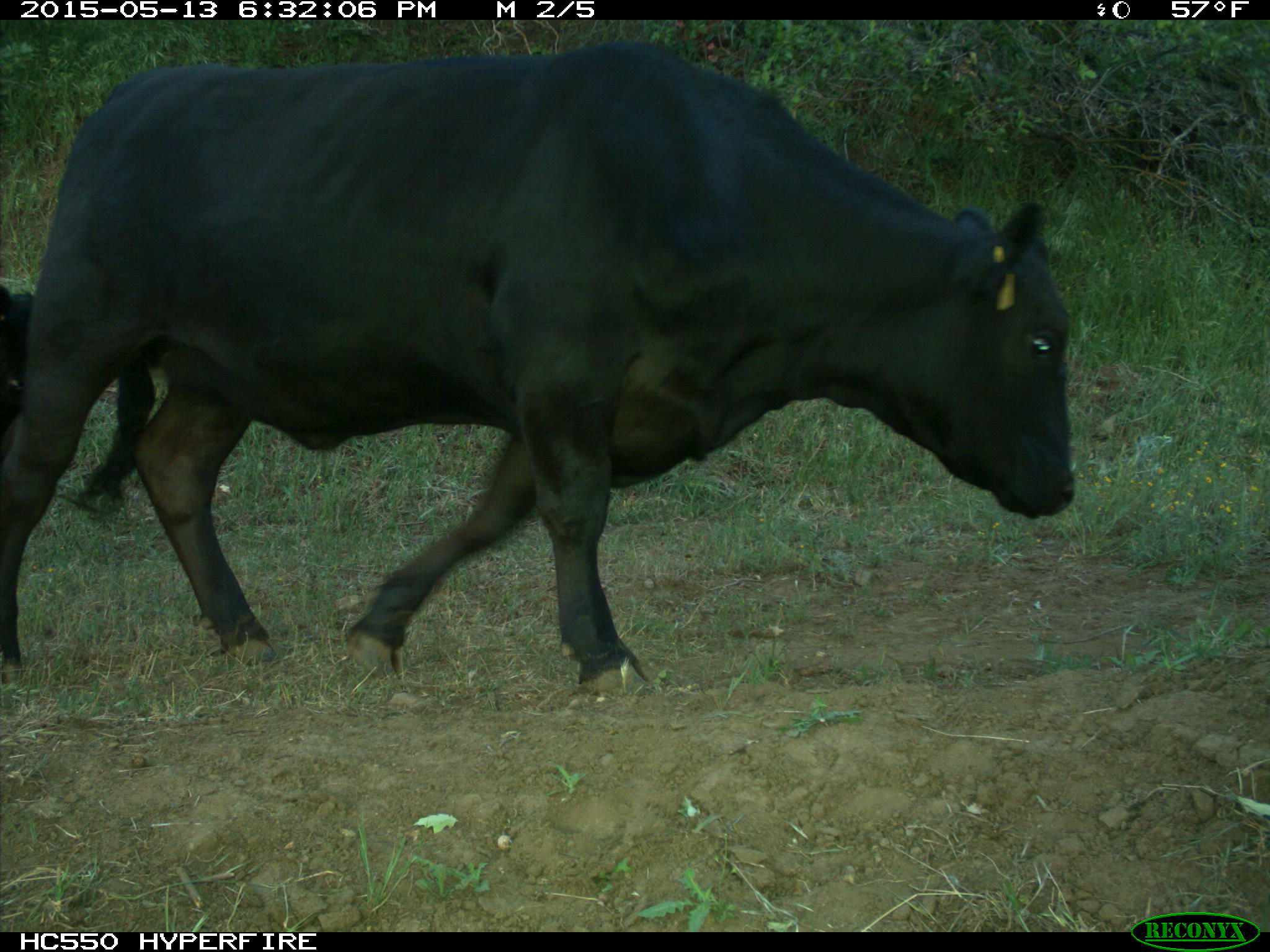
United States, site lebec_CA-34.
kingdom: Animalia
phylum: Chordata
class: Mammalia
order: Artiodactyla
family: Bovidae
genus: Bos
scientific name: Bos taurus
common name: domestic cow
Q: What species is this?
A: Bos taurus (domestic cow).